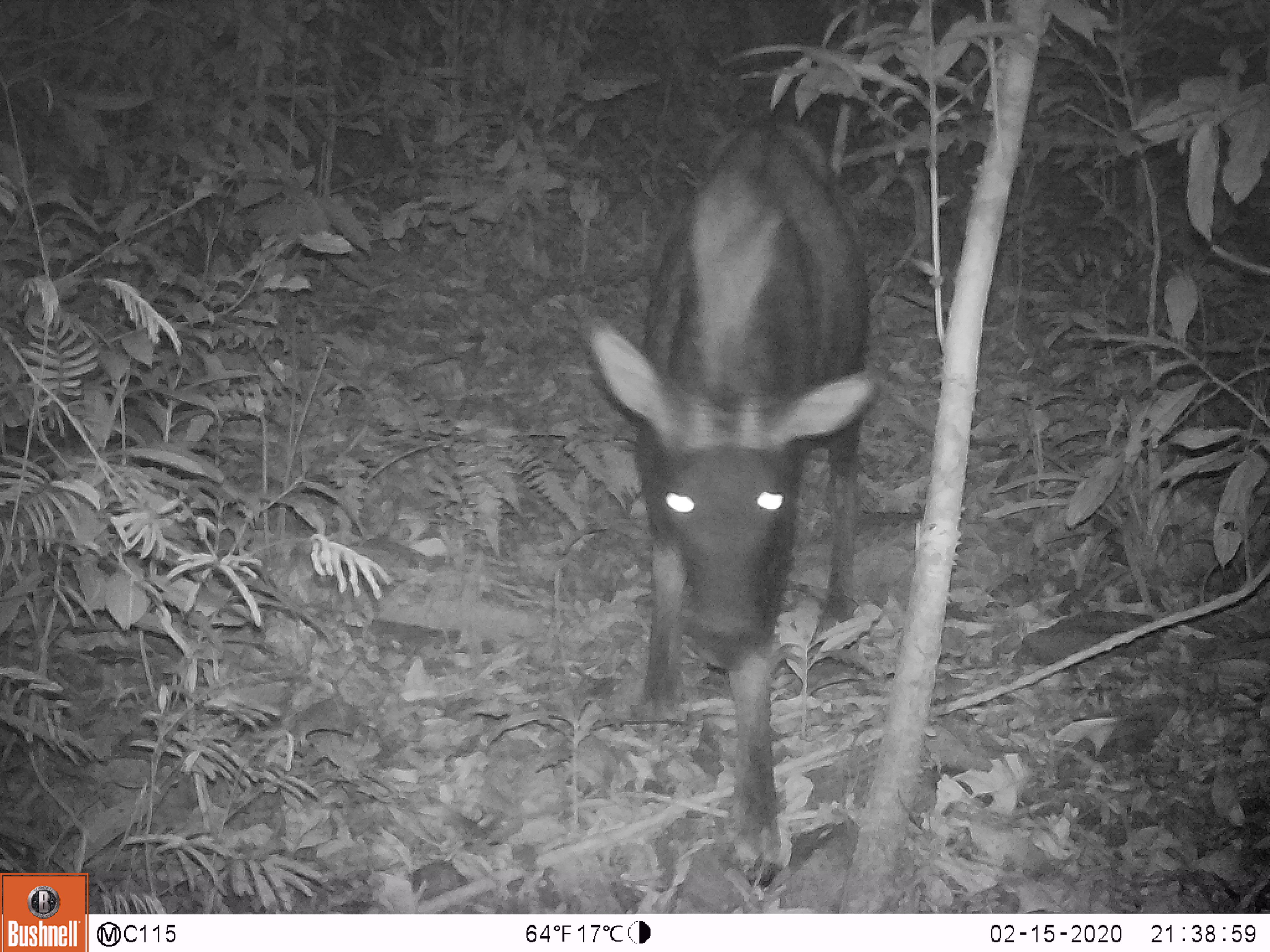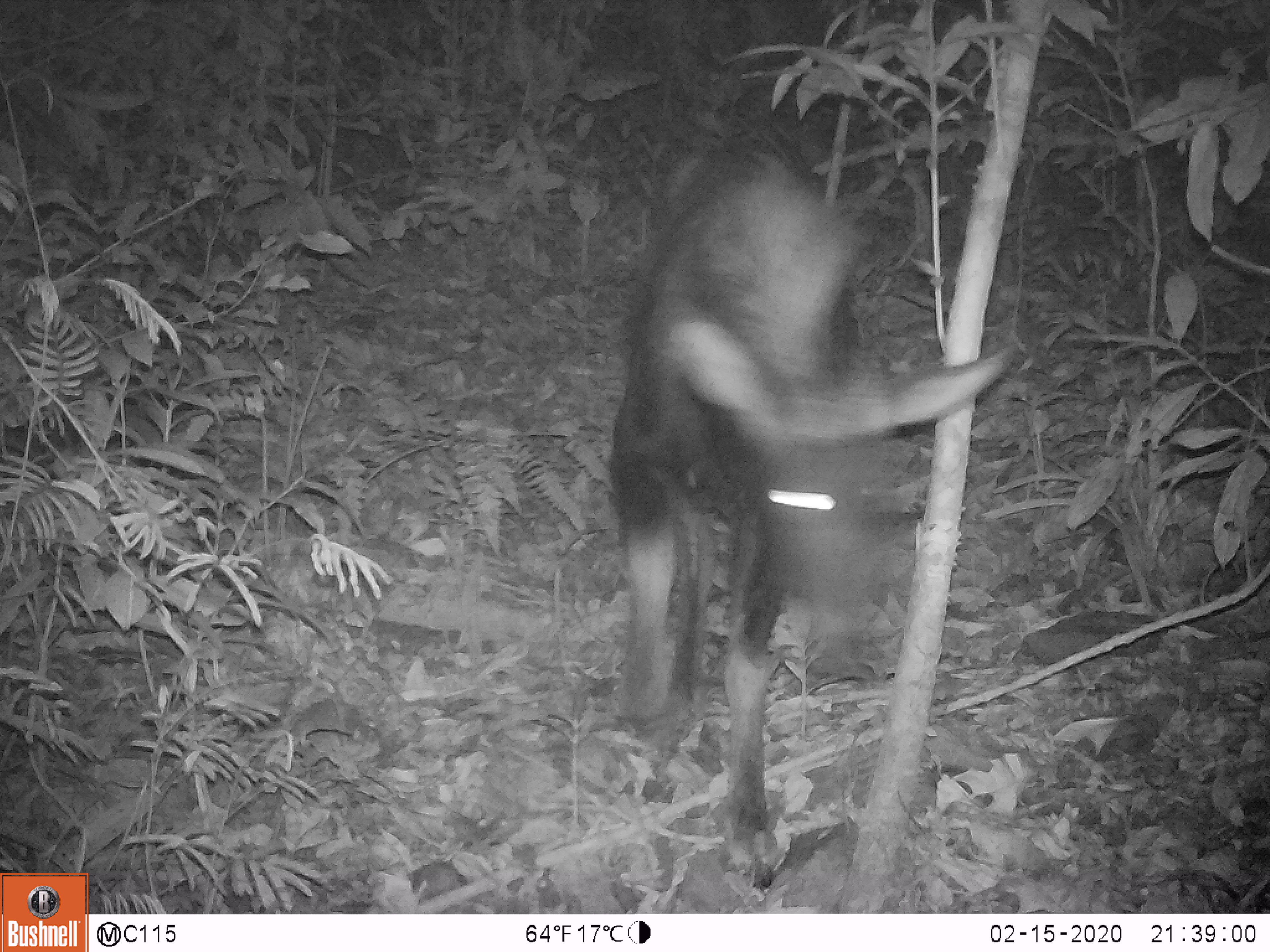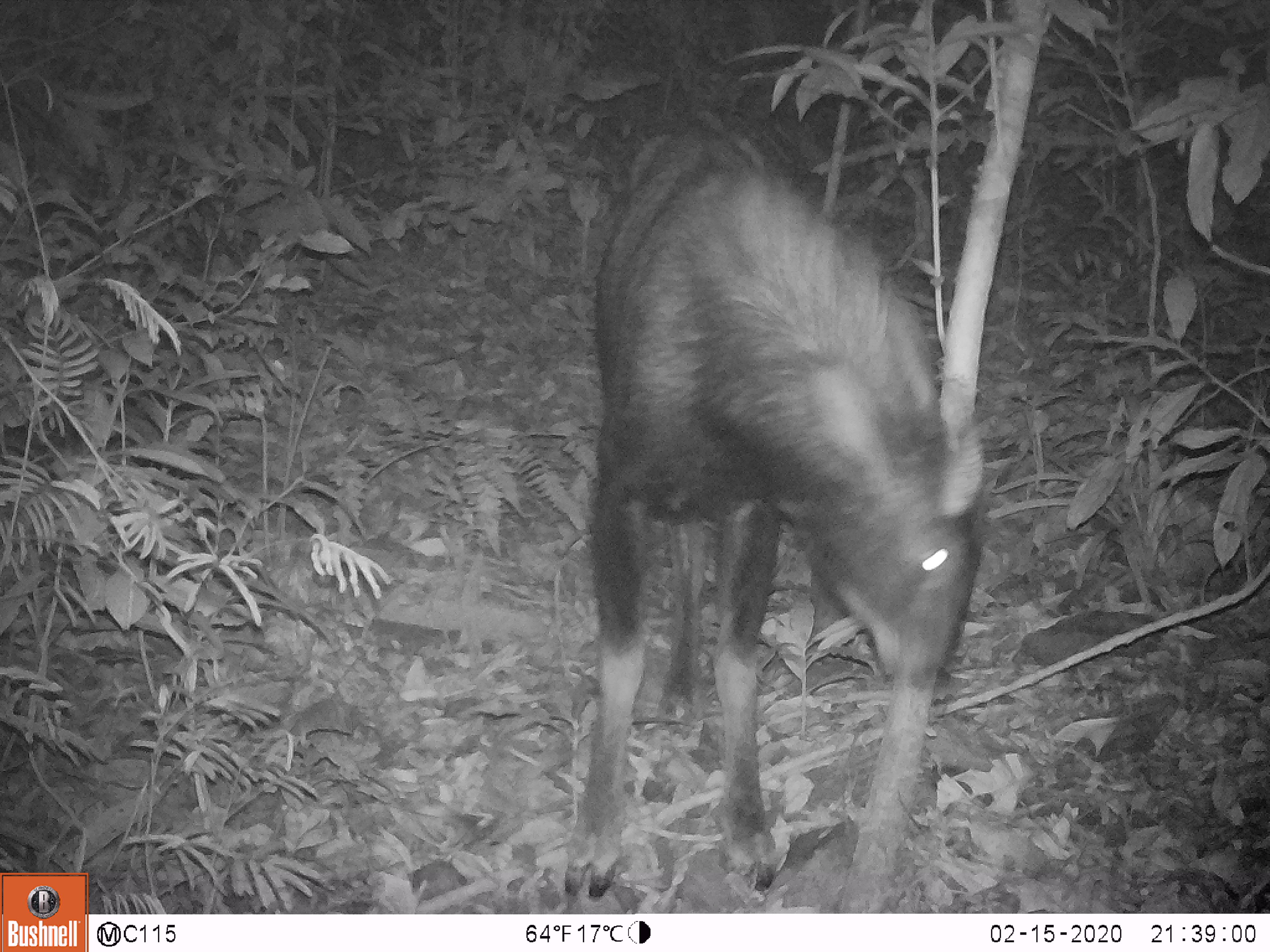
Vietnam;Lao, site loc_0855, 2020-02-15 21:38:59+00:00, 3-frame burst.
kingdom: Animalia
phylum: Chordata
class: Mammalia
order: Artiodactyla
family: Bovidae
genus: Capricornis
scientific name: Capricornis sumatraensis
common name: chinese serow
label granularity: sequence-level